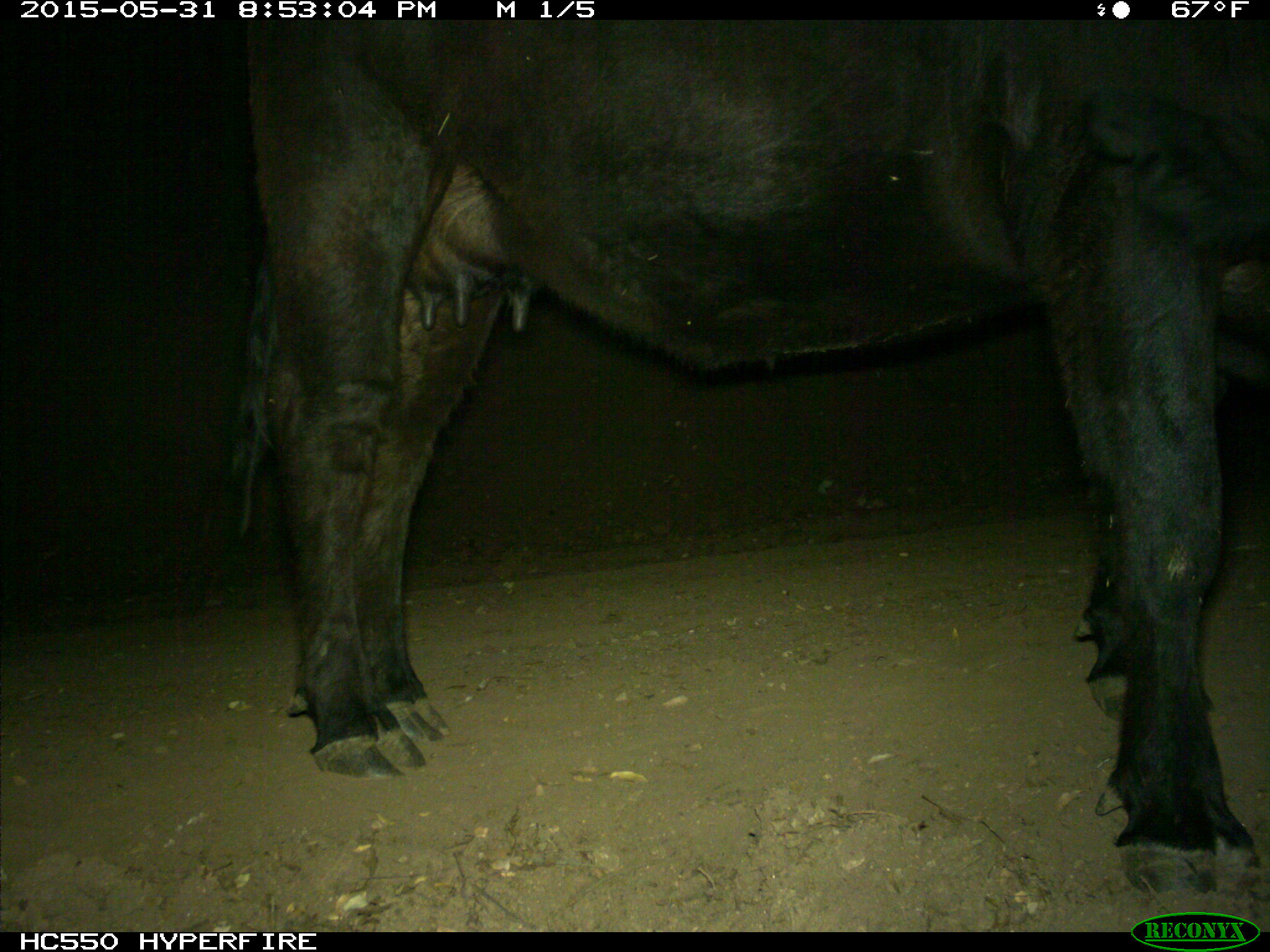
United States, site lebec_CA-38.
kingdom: Animalia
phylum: Chordata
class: Mammalia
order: Artiodactyla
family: Bovidae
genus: Bos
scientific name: Bos taurus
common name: domestic cow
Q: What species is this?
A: Bos taurus (domestic cow).